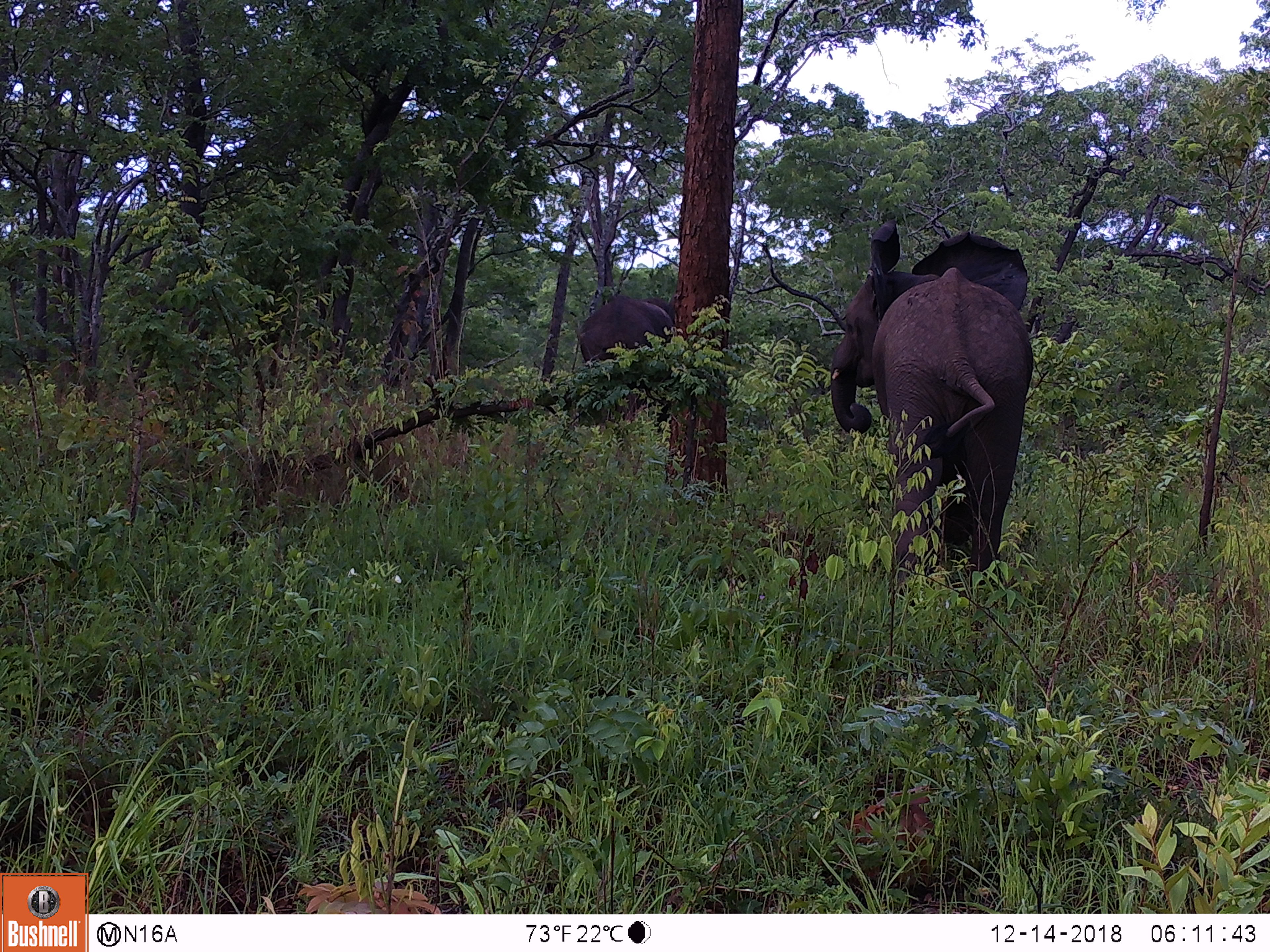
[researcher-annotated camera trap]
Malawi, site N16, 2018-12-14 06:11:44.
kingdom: Animalia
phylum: Chordata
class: Mammalia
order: Proboscidea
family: Elephantidae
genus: Loxodonta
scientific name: Loxodonta africana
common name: african savanna elephant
African savanna elephant (Loxodonta africana), count 2.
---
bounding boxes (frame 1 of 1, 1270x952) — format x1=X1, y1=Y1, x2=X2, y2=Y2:
african savanna elephant: x1=809, y1=211, x2=1050, y2=596; x1=574, y1=284, x2=681, y2=434